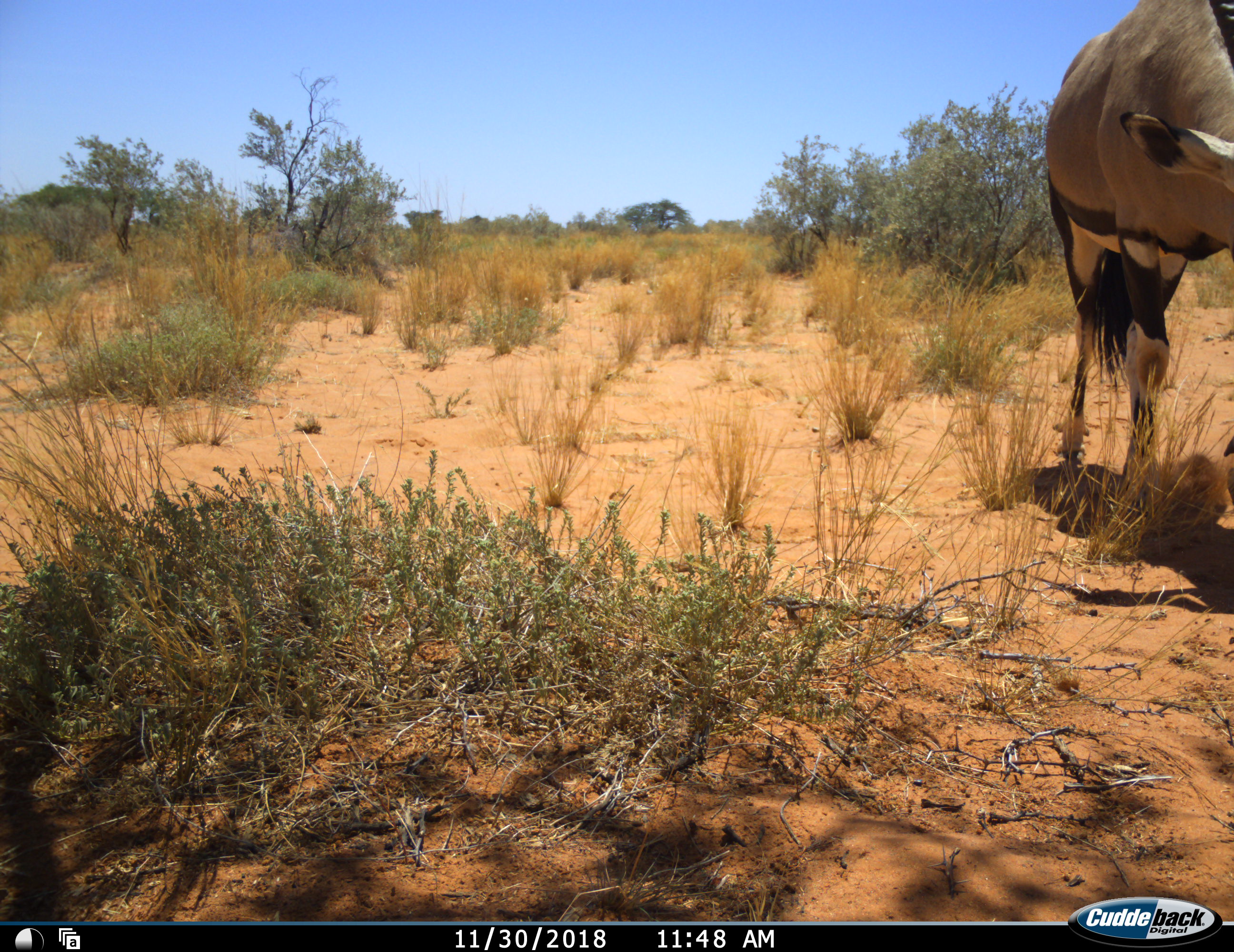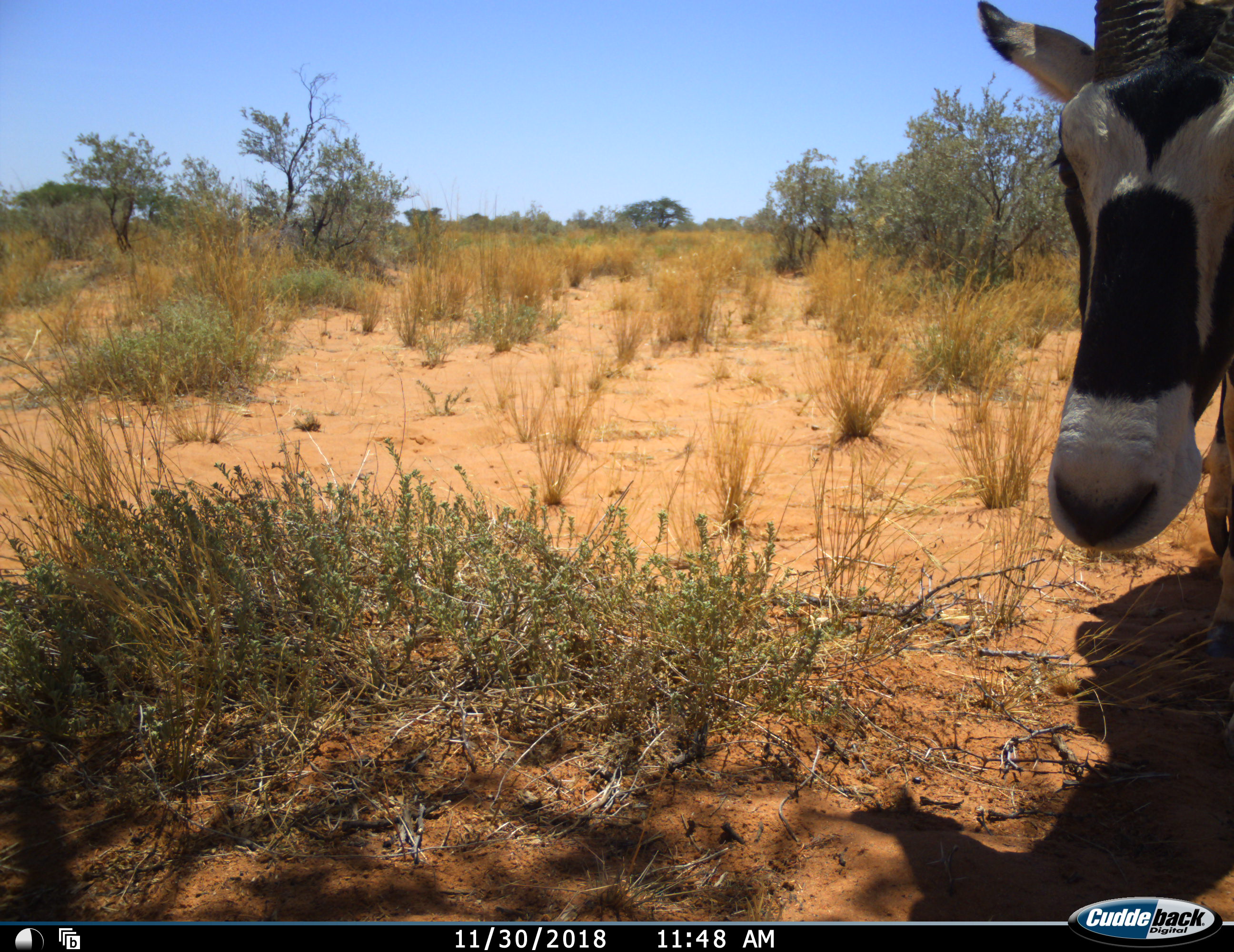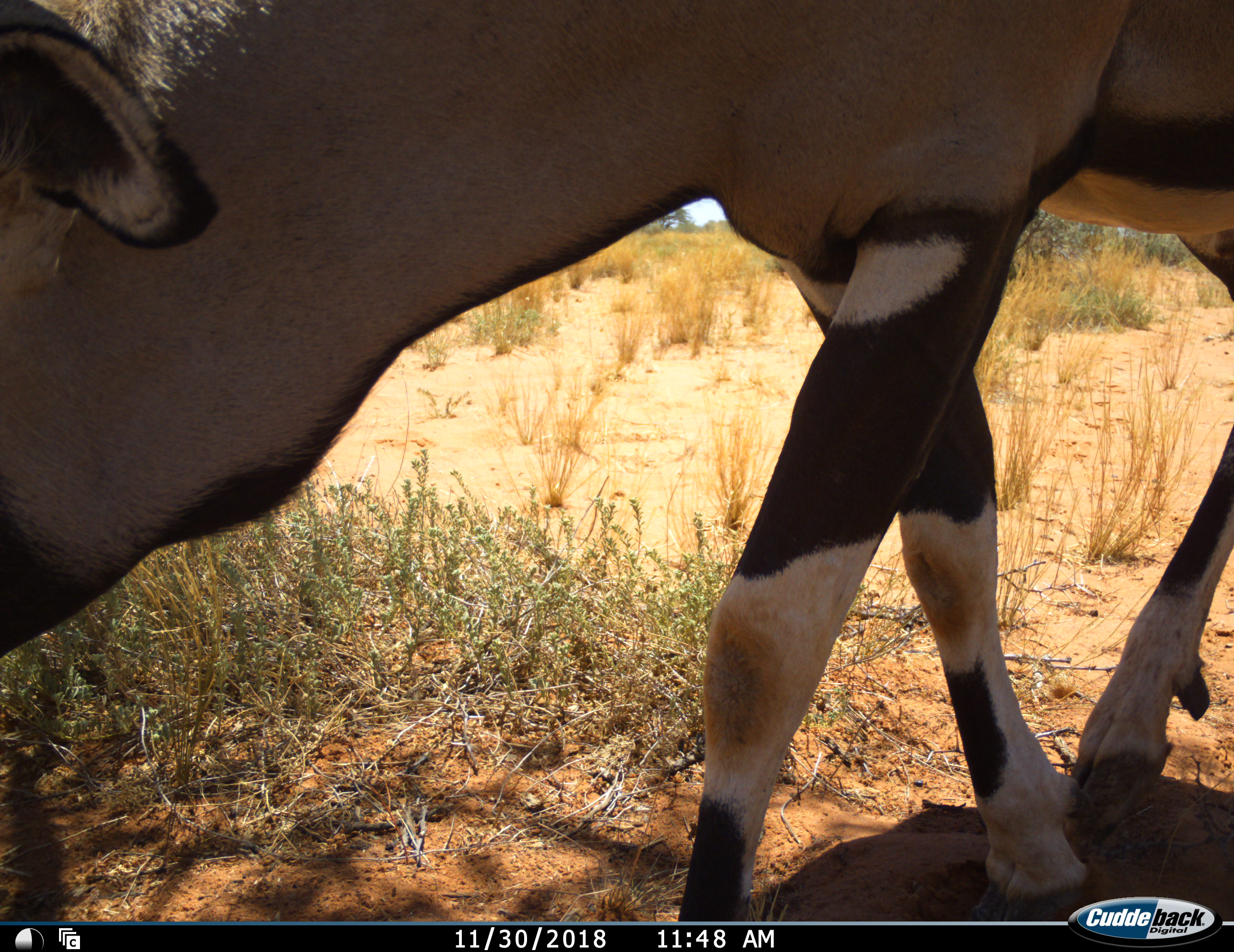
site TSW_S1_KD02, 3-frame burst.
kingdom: Animalia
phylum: Chordata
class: Mammalia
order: Artiodactyla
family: Bovidae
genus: Oryx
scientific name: Oryx gazella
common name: gemsbok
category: oryx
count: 1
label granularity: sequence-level